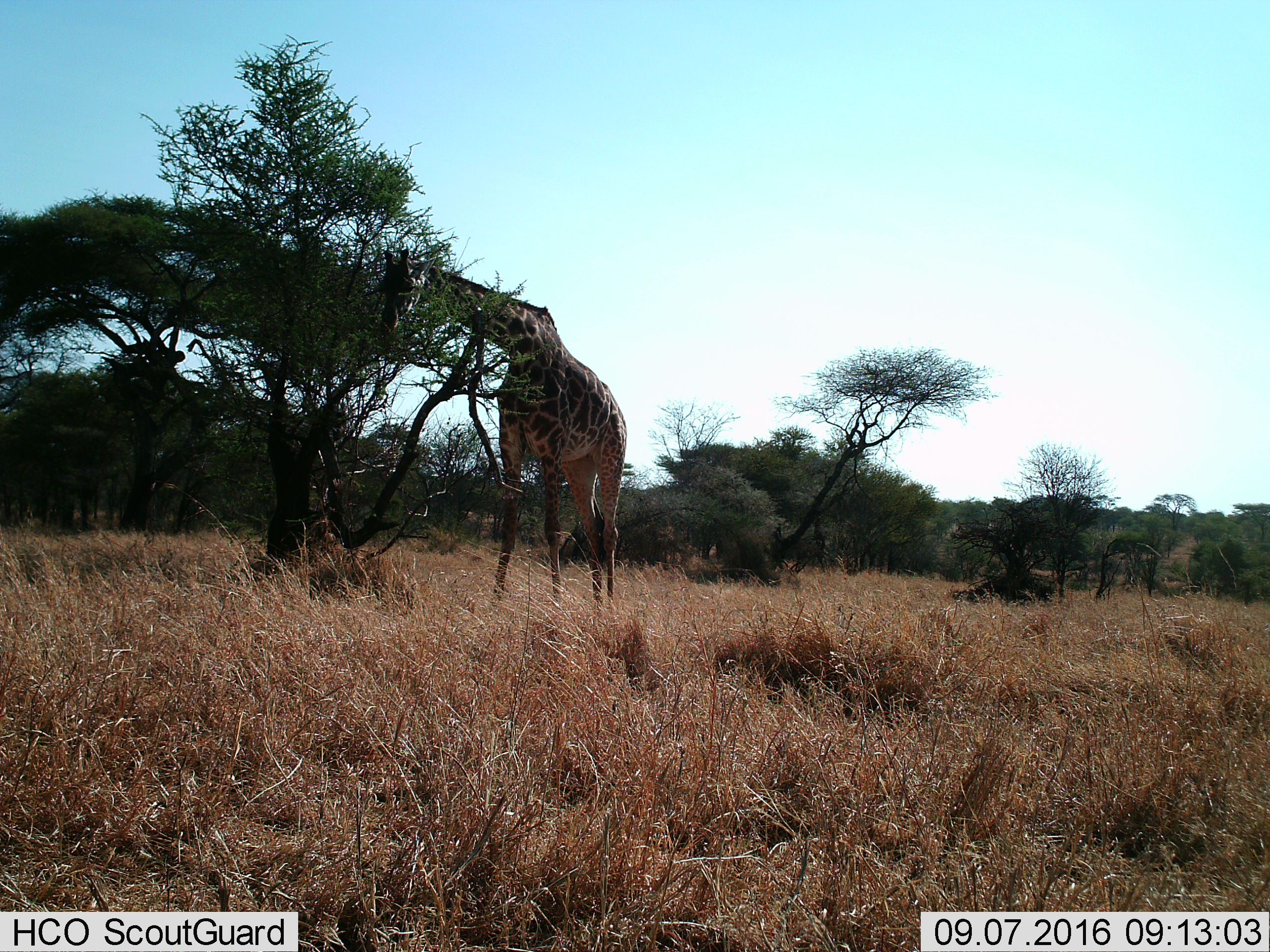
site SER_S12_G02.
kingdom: Animalia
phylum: Chordata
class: Mammalia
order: Artiodactyla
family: Giraffidae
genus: Giraffa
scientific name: Giraffa camelopardalis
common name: giraffe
Giraffe (Giraffa camelopardalis), count 1. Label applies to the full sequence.